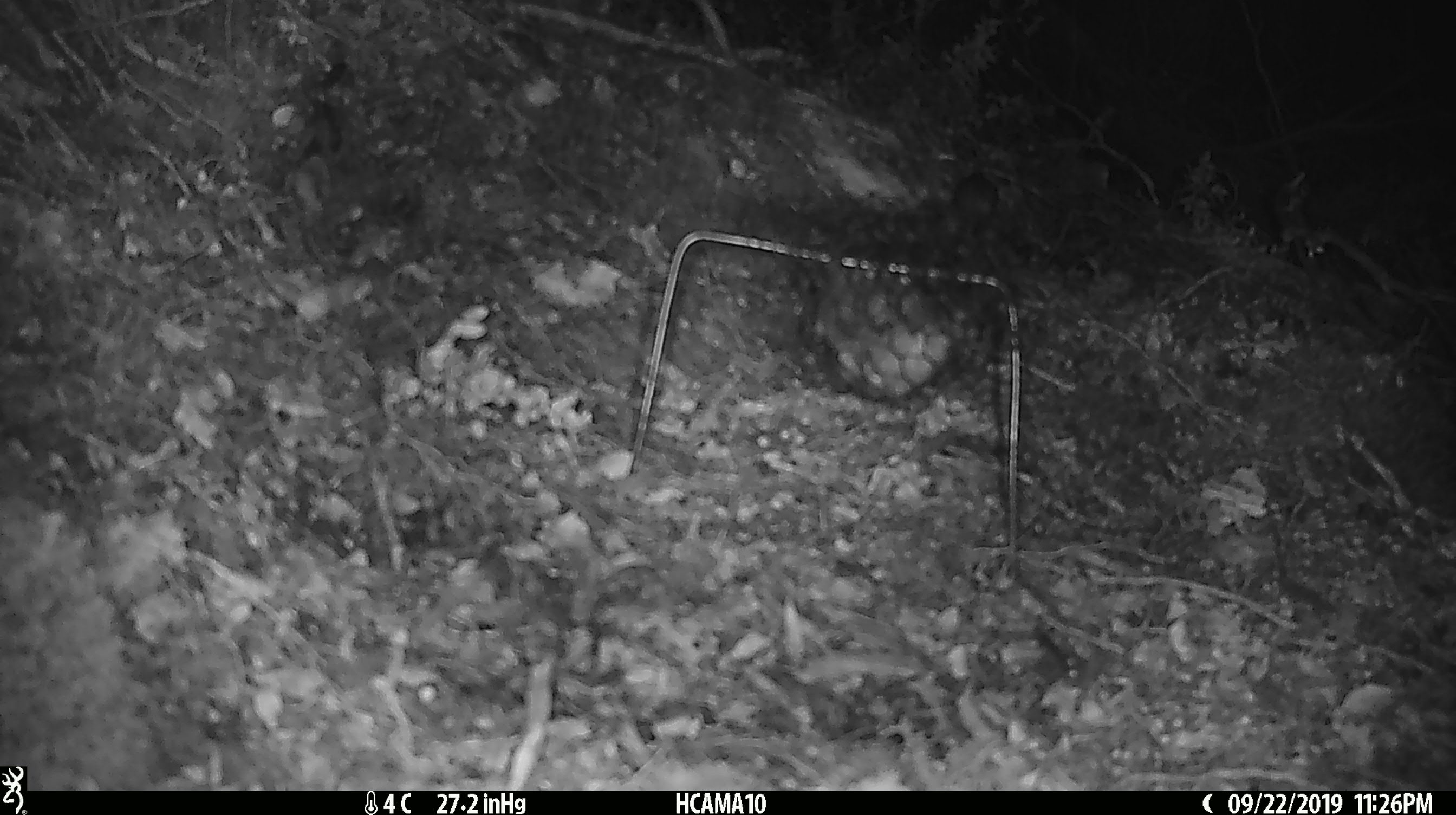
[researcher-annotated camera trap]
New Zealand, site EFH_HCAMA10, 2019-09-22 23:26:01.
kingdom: Animalia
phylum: Chordata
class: Mammalia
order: Rodentia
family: Muridae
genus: Mus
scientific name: Mus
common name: mouse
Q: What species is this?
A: Mouse (Mus).